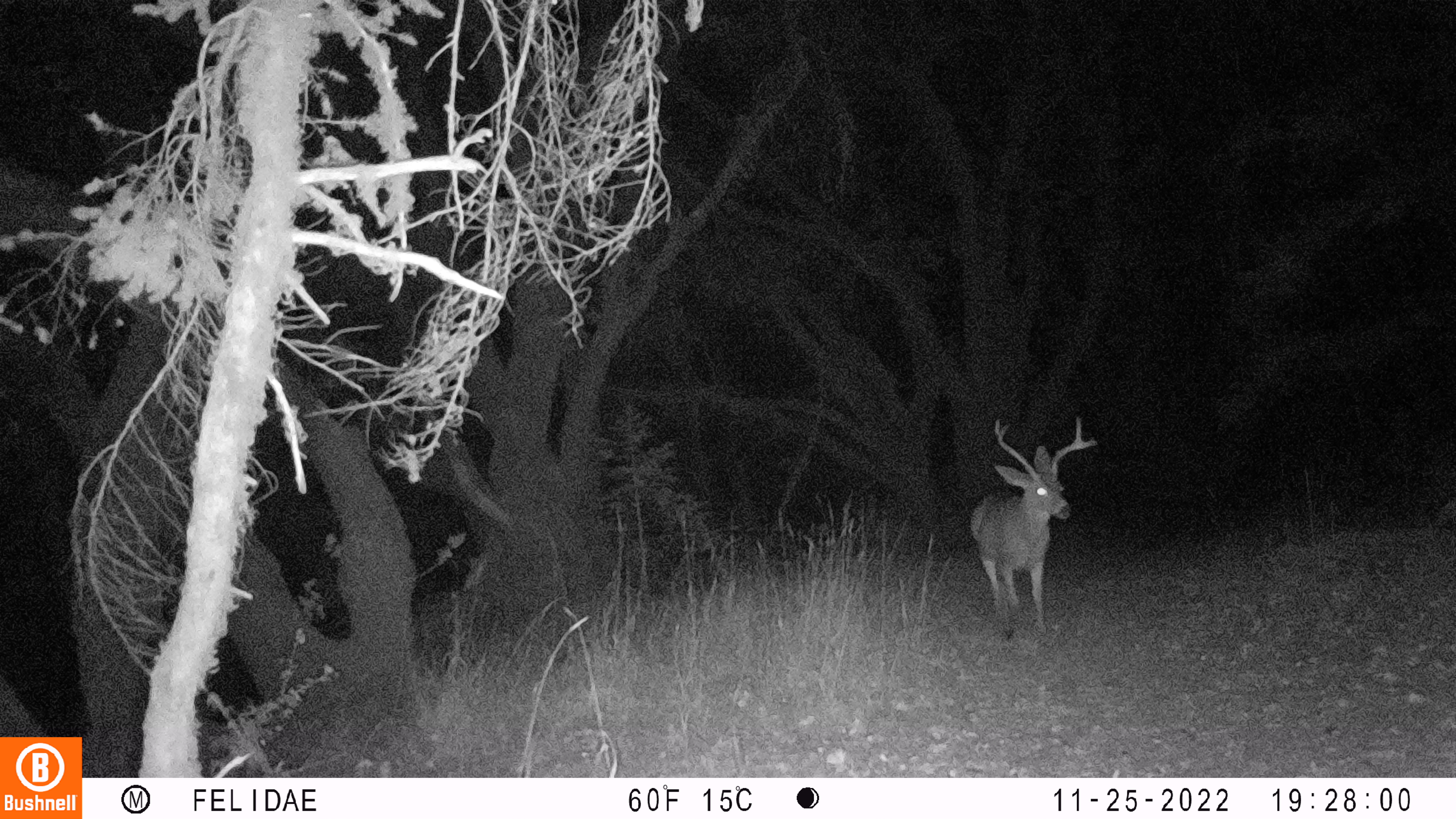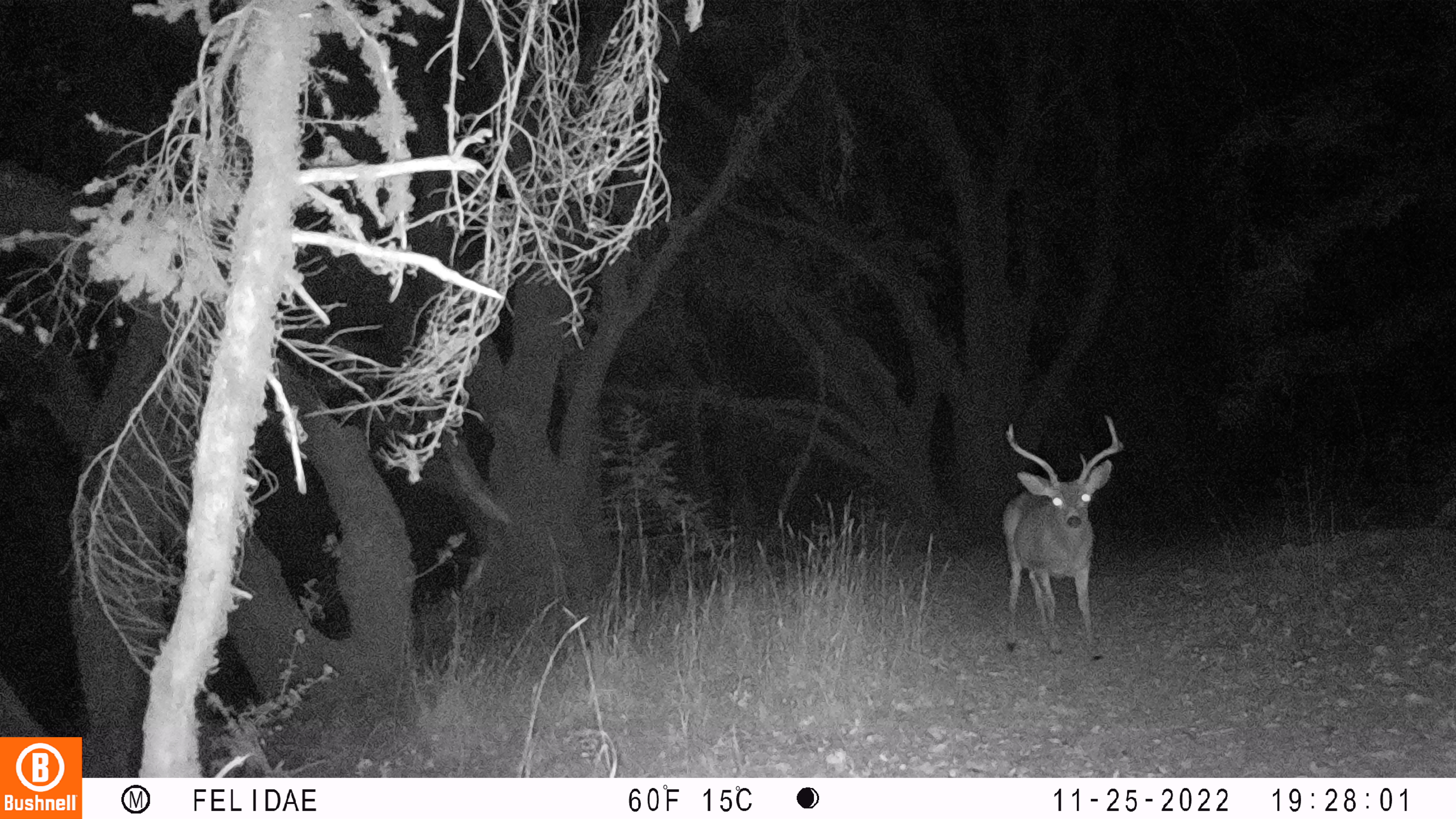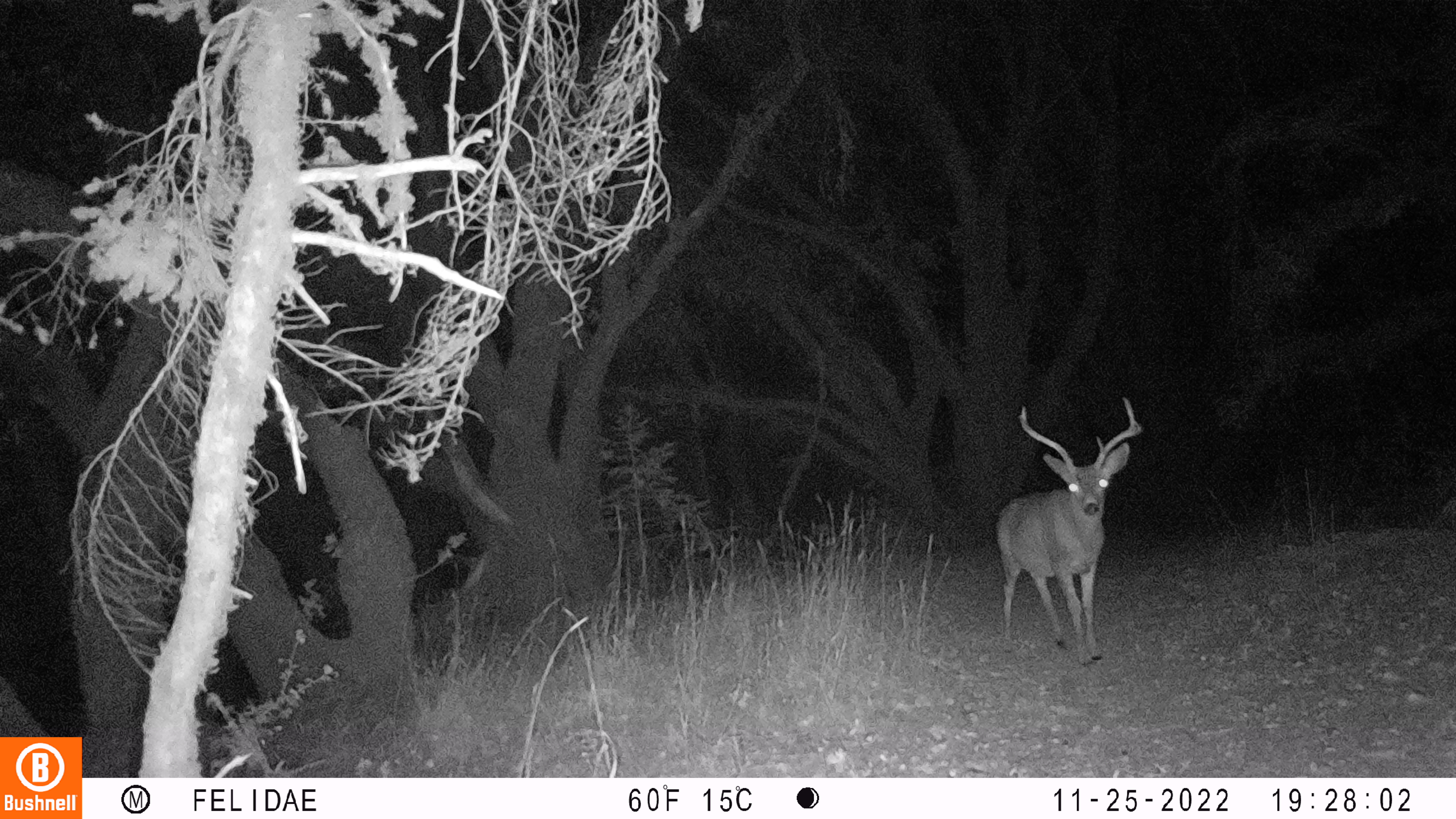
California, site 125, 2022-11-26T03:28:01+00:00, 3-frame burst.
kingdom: Animalia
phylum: Chordata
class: Mammalia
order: Artiodactyla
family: Cervidae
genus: Odocoileus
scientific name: Odocoileus hemionus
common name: mule deer